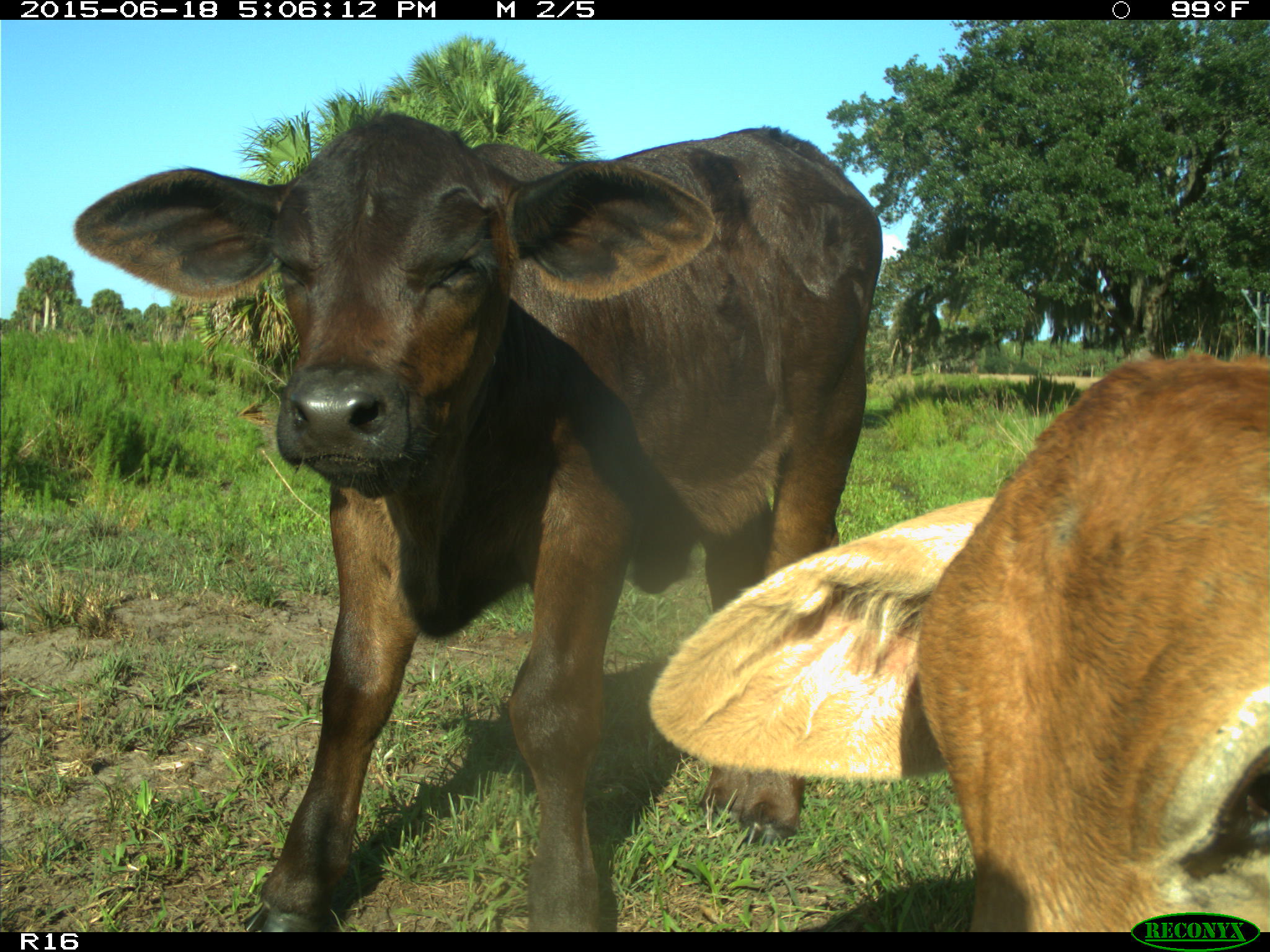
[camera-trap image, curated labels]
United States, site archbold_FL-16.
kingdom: Animalia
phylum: Chordata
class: Mammalia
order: Artiodactyla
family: Bovidae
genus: Bos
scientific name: Bos taurus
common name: domestic cow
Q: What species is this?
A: Bos taurus (domestic cow).